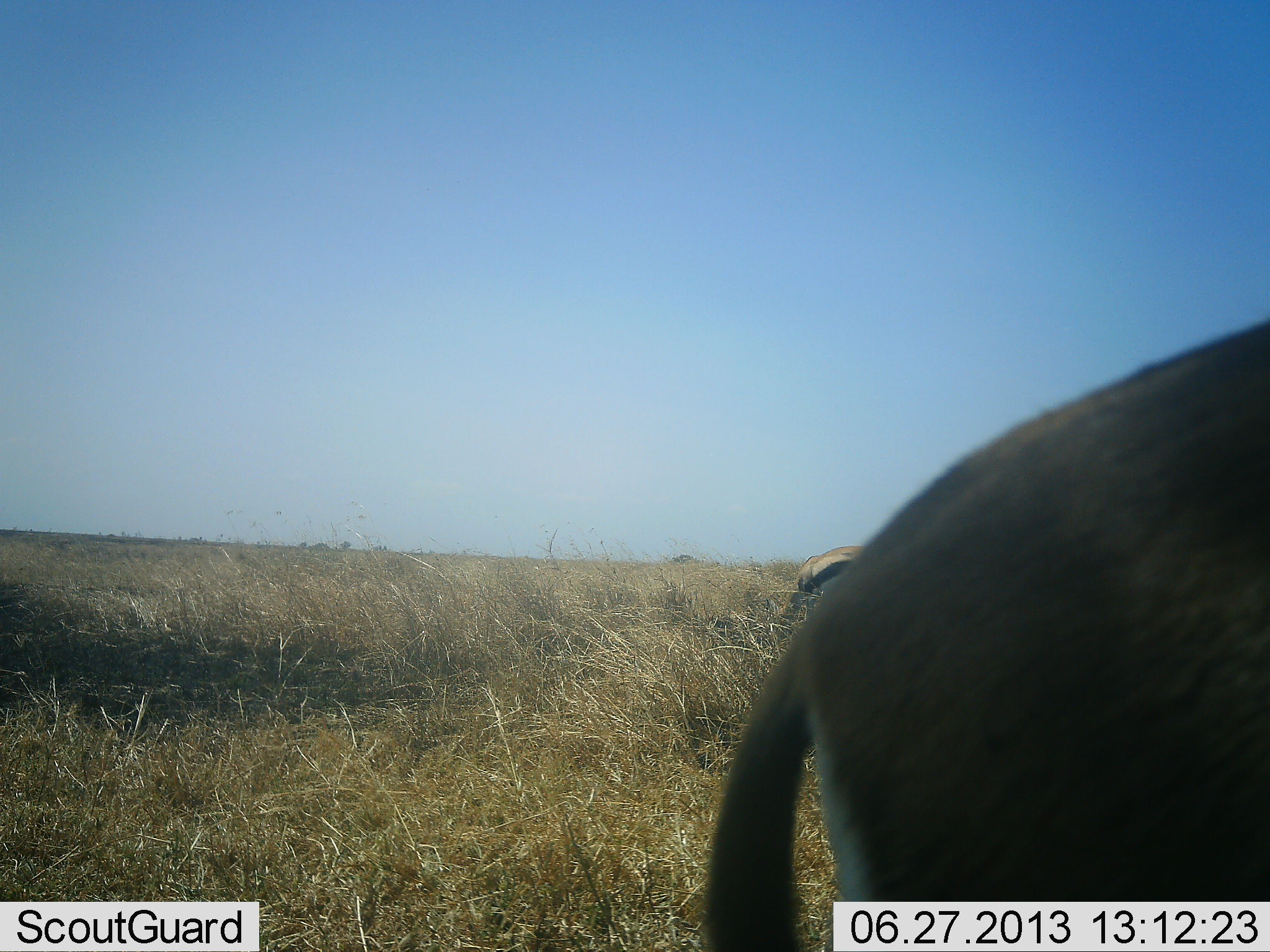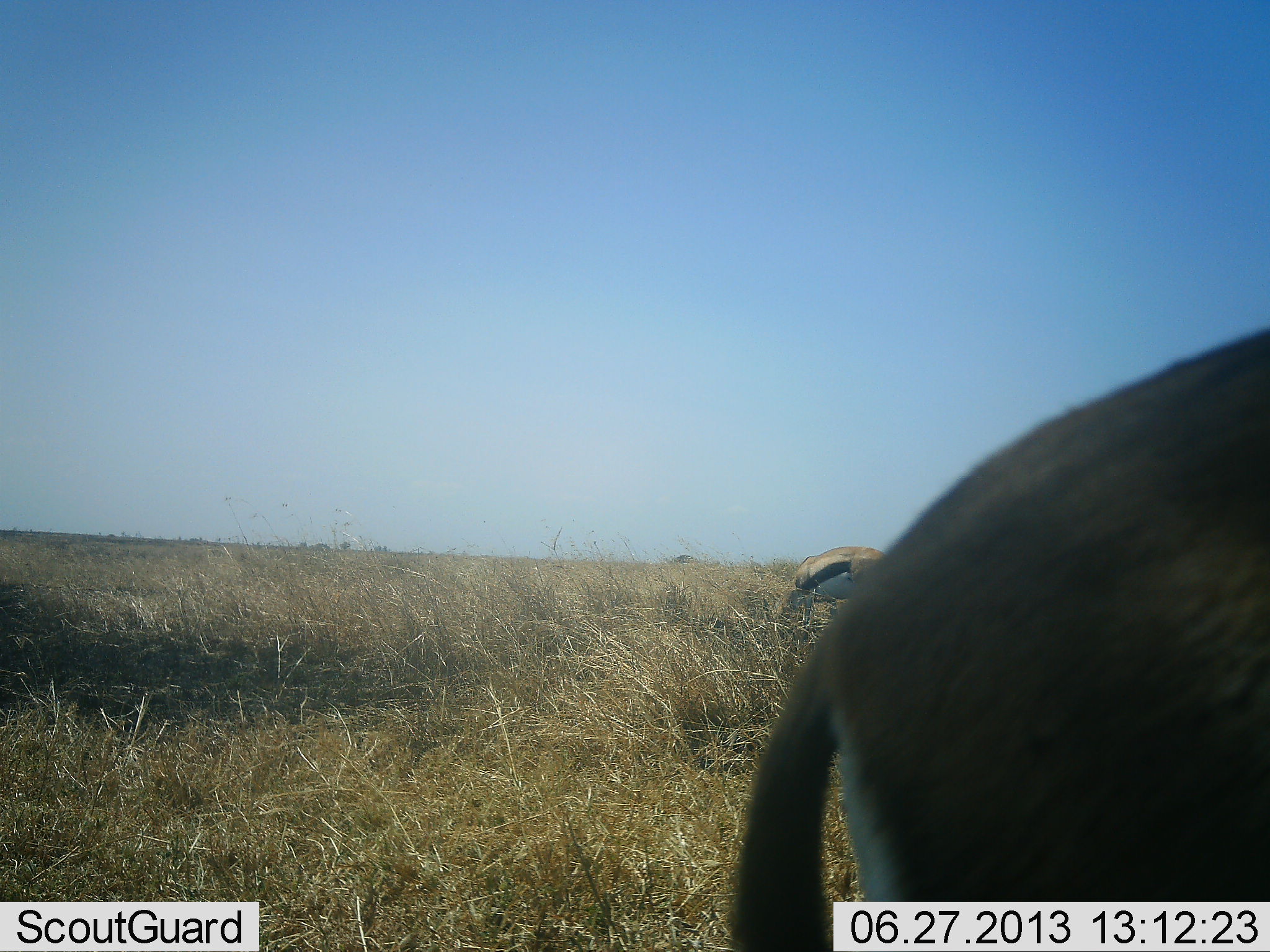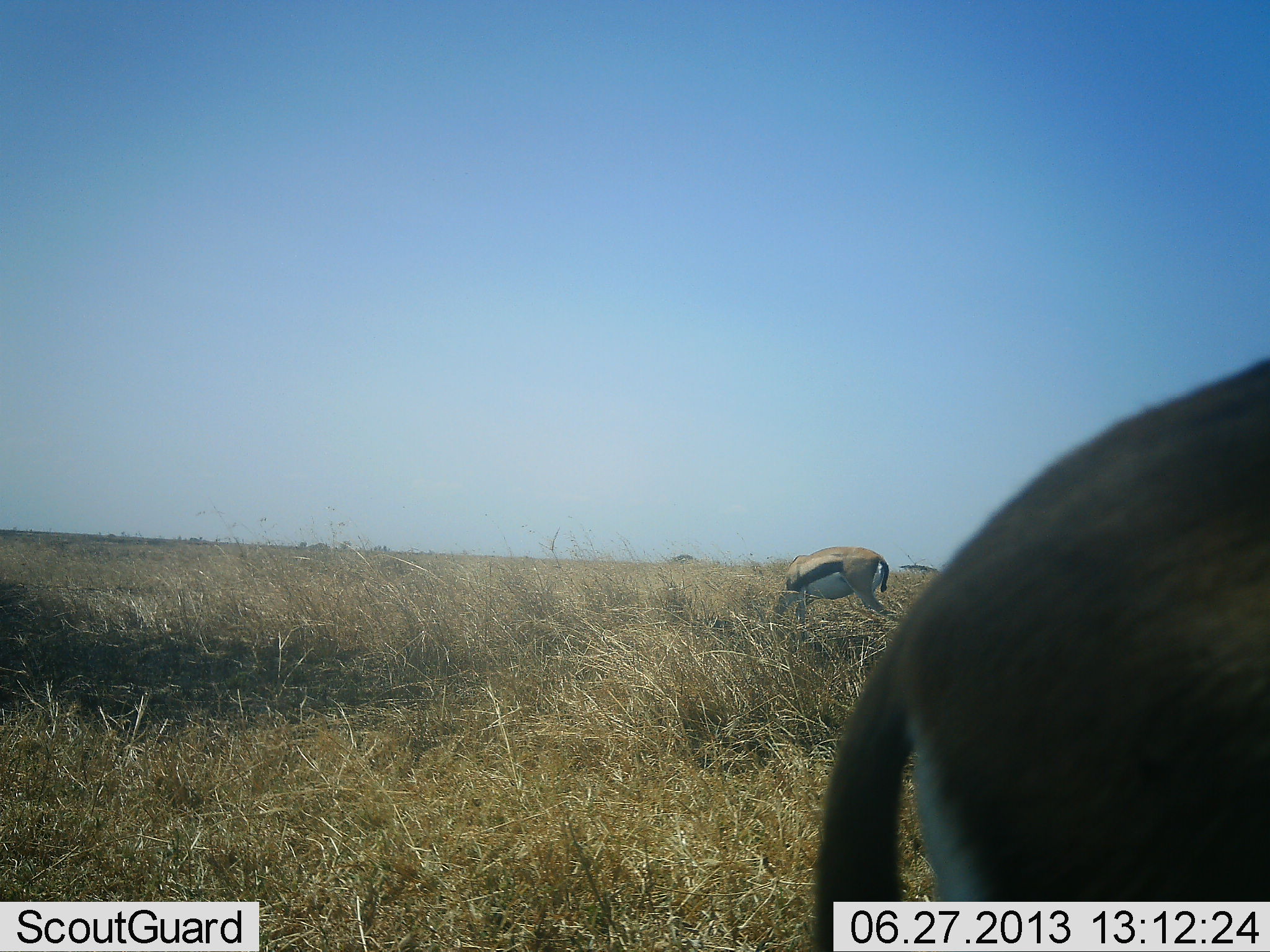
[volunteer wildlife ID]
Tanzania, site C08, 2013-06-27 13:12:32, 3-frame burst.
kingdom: Animalia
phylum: Chordata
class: Mammalia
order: Artiodactyla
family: Bovidae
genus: Eudorcas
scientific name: Eudorcas thomsonii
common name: thomson's gazelle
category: gazellethomsons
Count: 2.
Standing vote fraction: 47%.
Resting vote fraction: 0%.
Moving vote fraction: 12%.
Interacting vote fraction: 0%.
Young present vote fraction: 0%.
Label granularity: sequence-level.